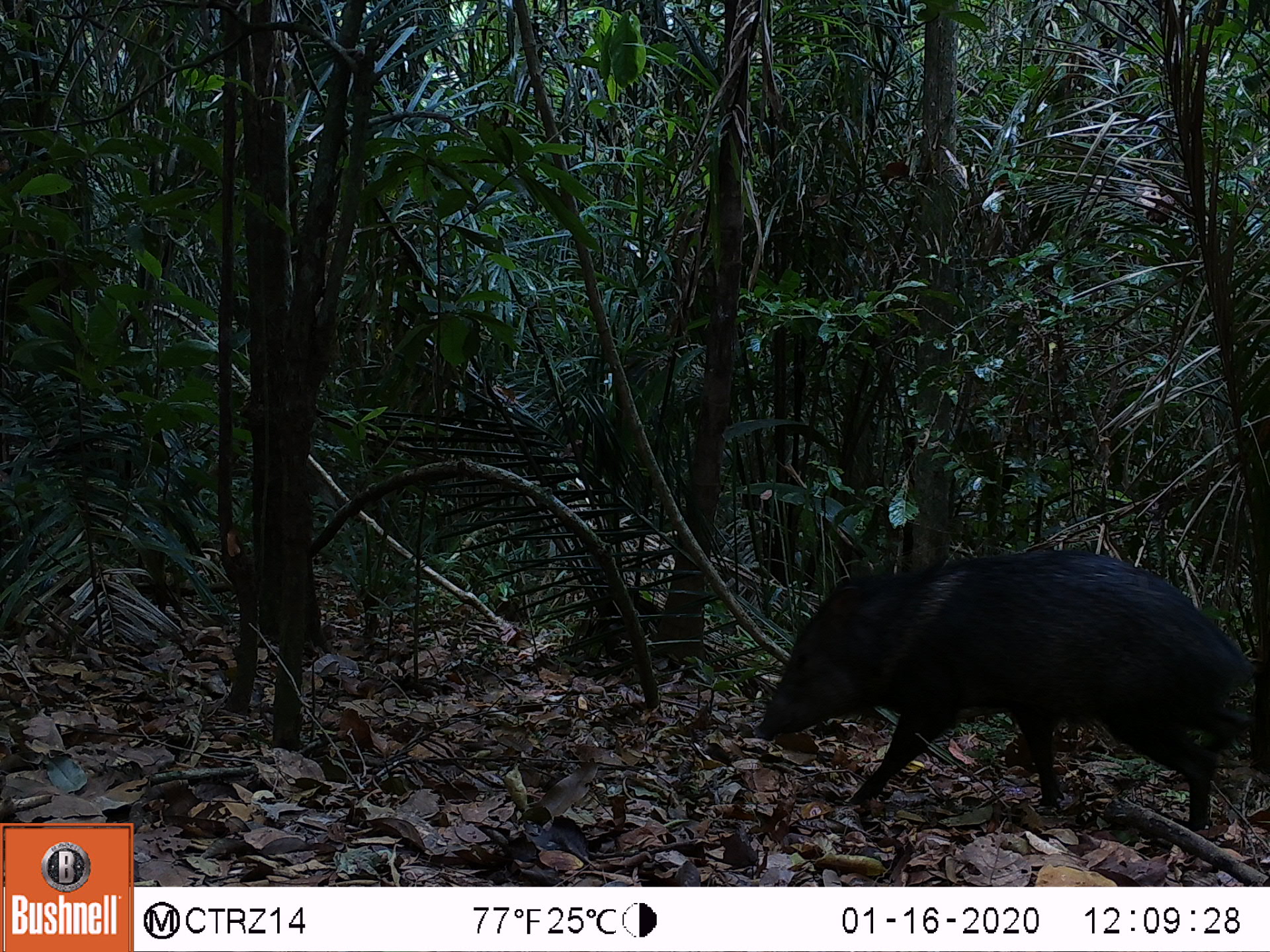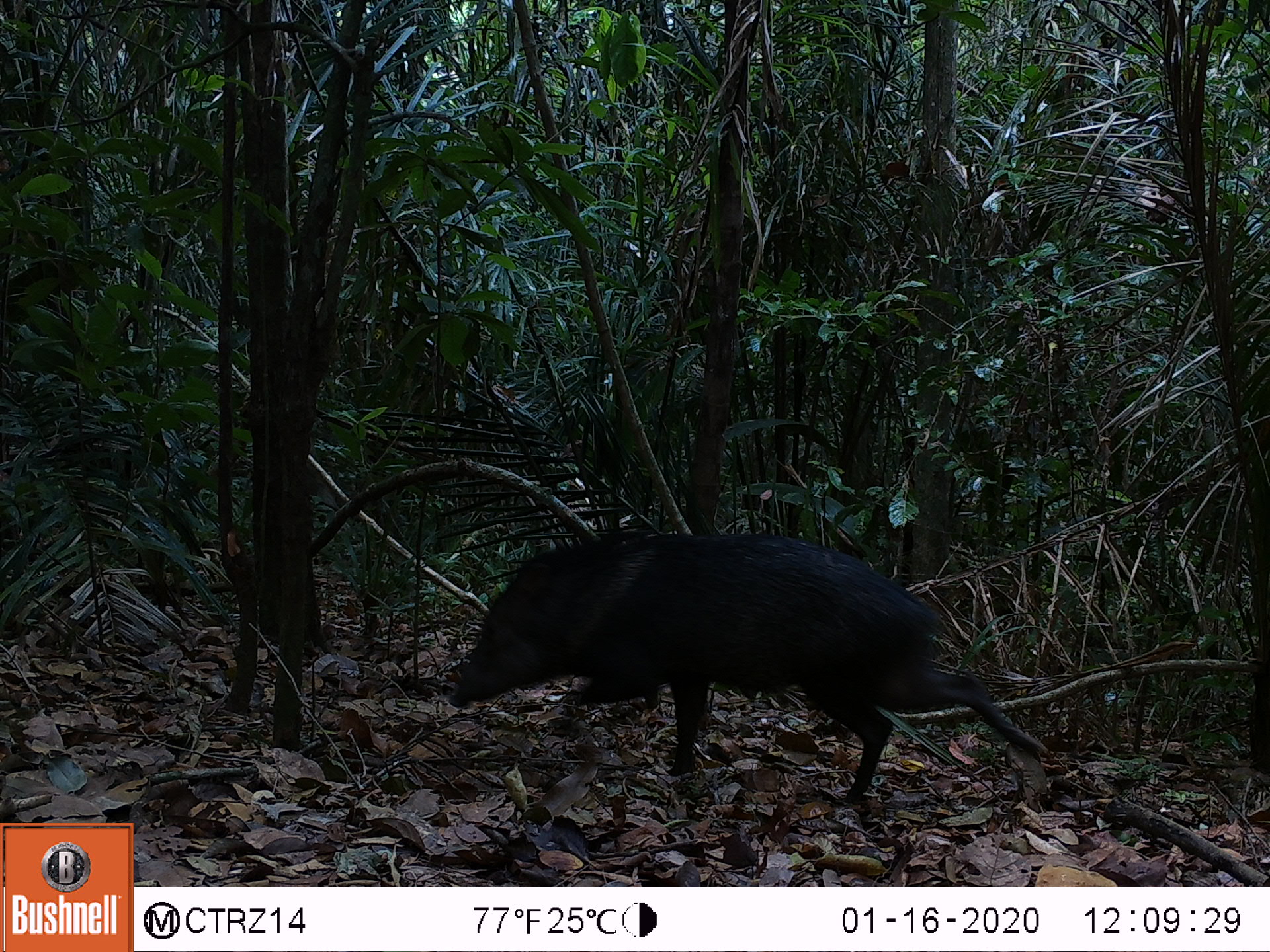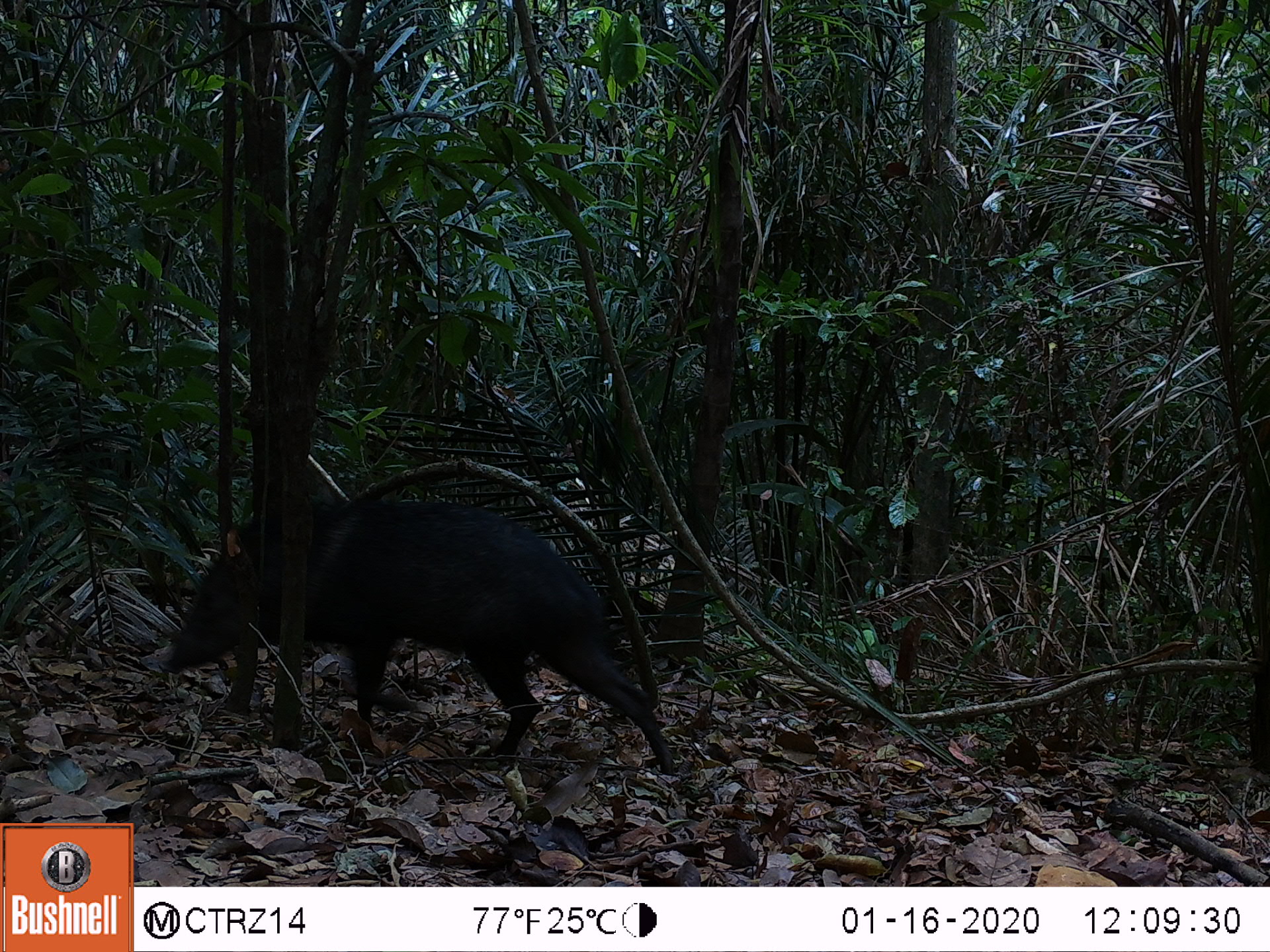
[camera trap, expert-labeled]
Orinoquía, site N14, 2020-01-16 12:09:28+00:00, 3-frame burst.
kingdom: Animalia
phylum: Chordata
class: Mammalia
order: Artiodactyla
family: Tayassuidae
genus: Pecari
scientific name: Pecari tajacu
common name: collared peccary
Collared peccary (Pecari tajacu).